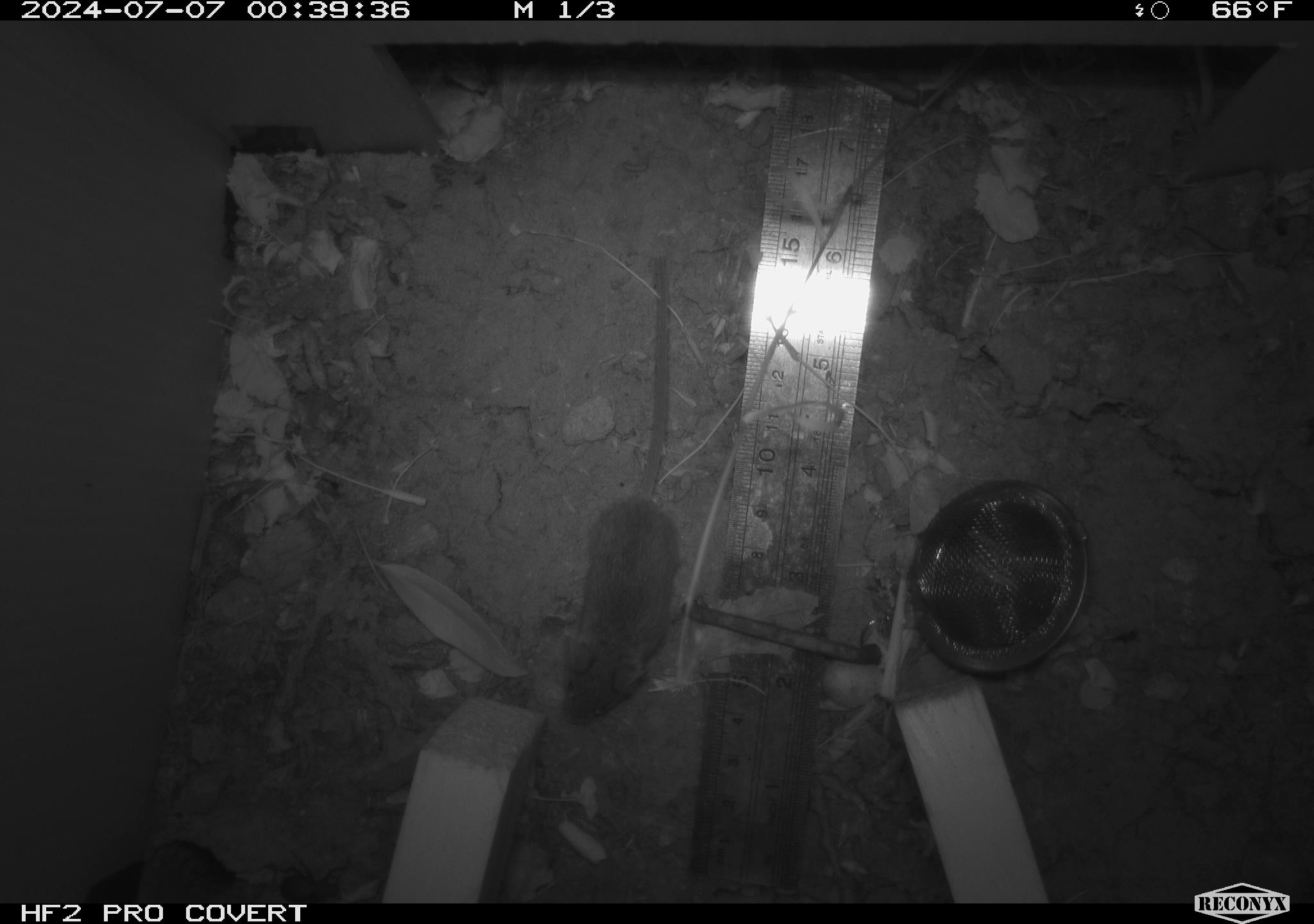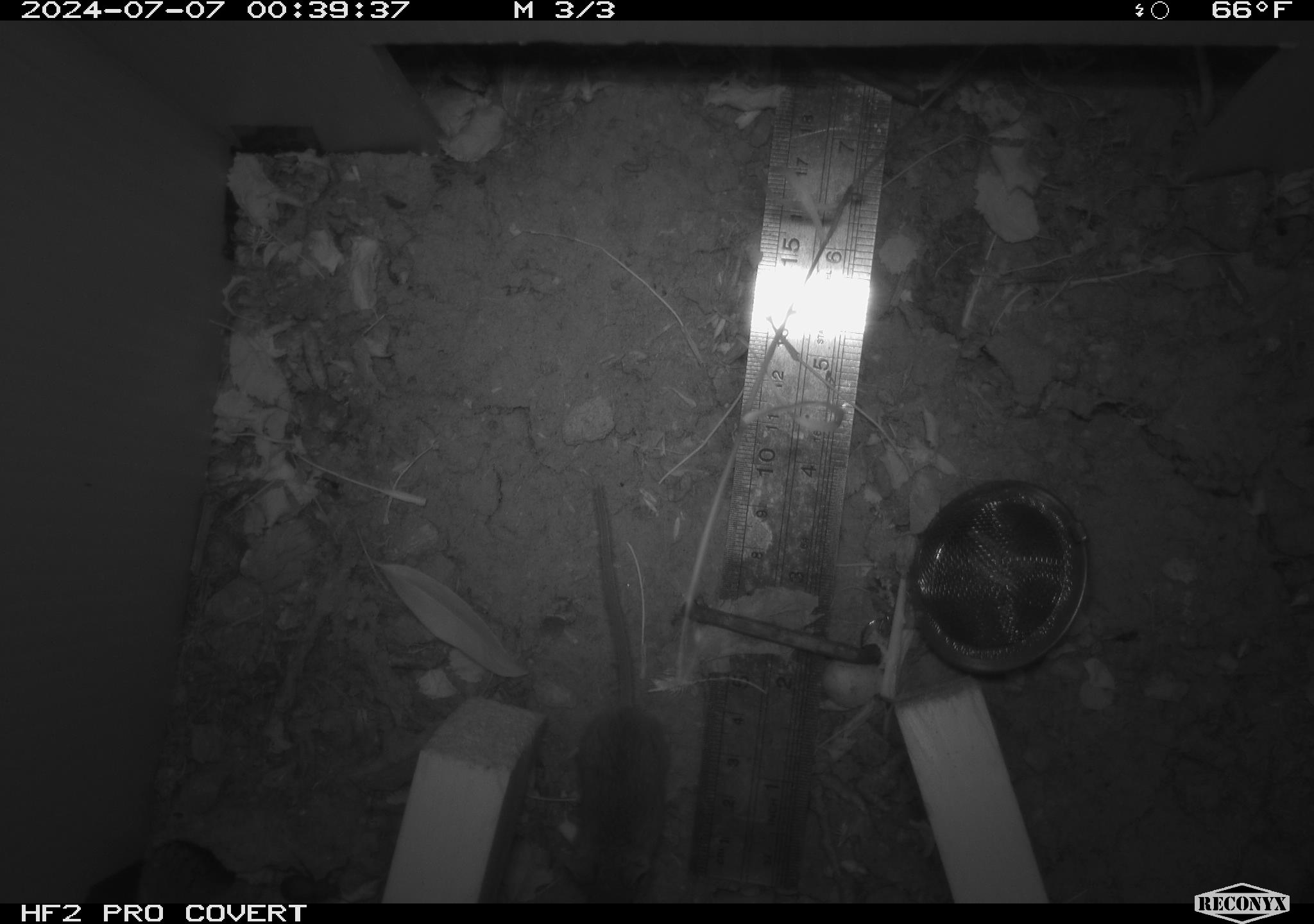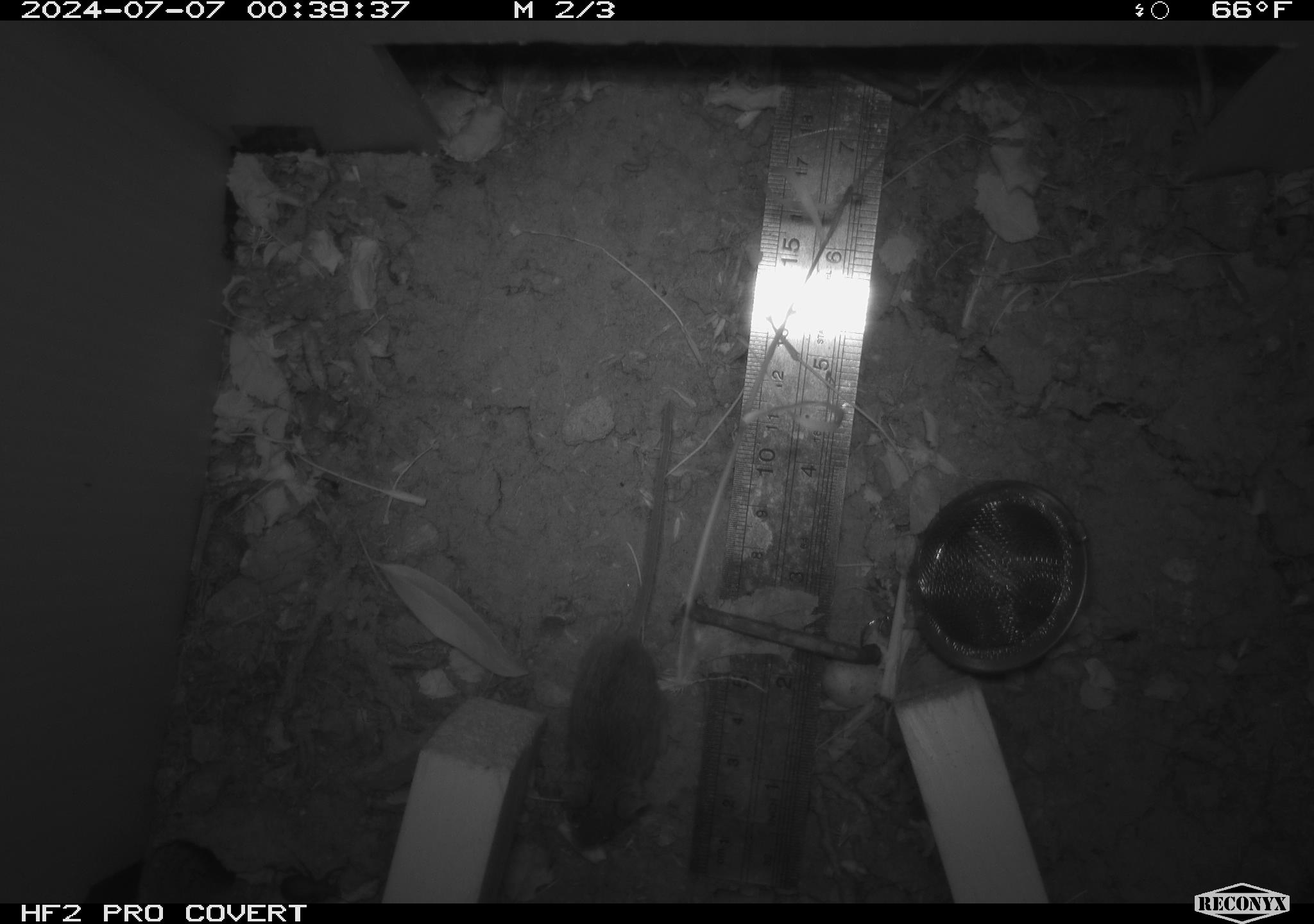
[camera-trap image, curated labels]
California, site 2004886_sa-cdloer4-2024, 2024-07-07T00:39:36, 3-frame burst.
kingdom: Animalia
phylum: Chordata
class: Mammalia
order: Rodentia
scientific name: Rodentia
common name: rodent